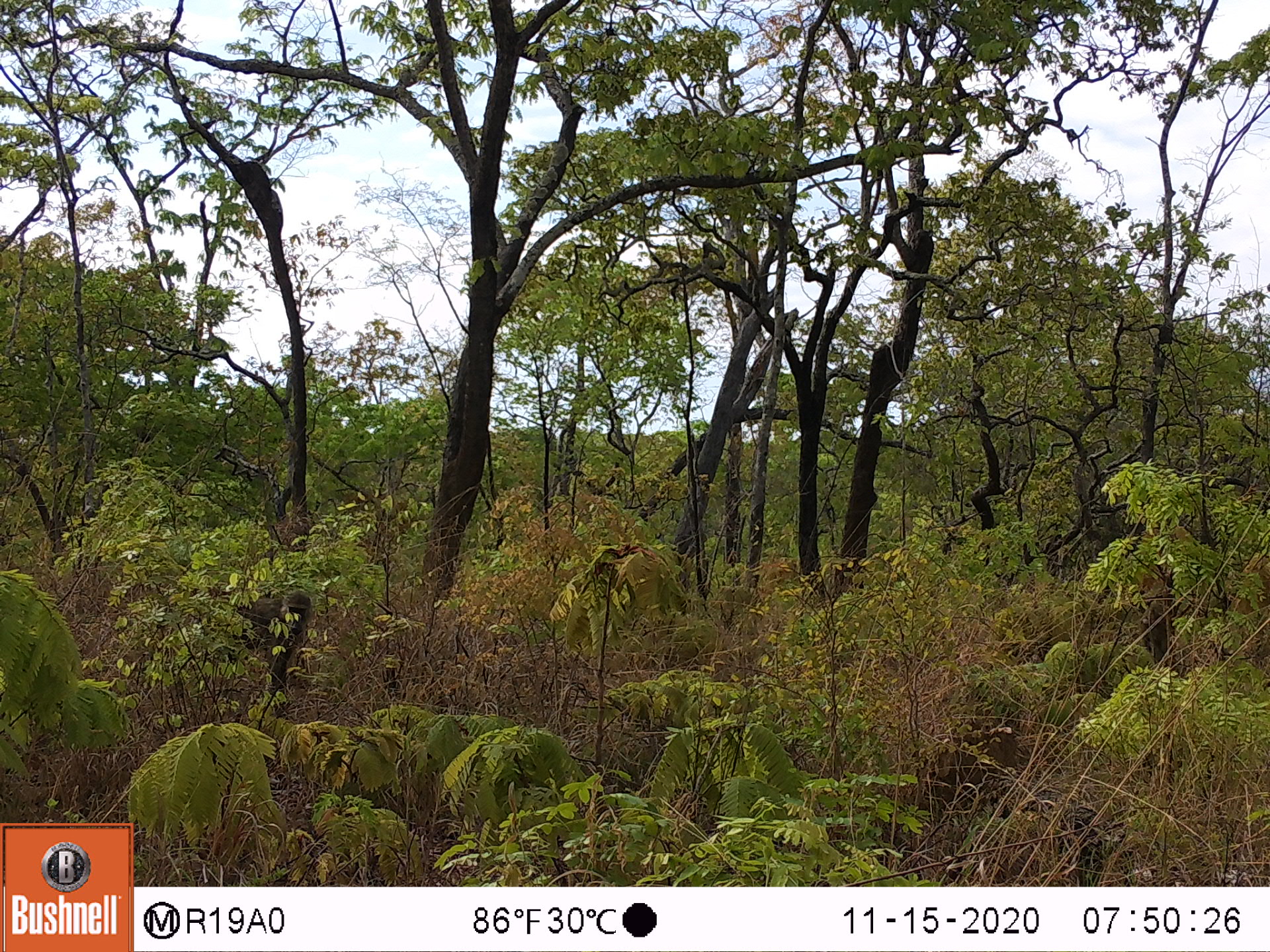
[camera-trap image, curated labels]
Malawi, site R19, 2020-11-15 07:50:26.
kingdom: Animalia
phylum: Chordata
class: Mammalia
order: Primates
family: Cercopithecidae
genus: Papio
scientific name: Papio cynocephalus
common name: yellow baboon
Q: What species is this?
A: Yellow baboon (Papio cynocephalus).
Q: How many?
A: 1.